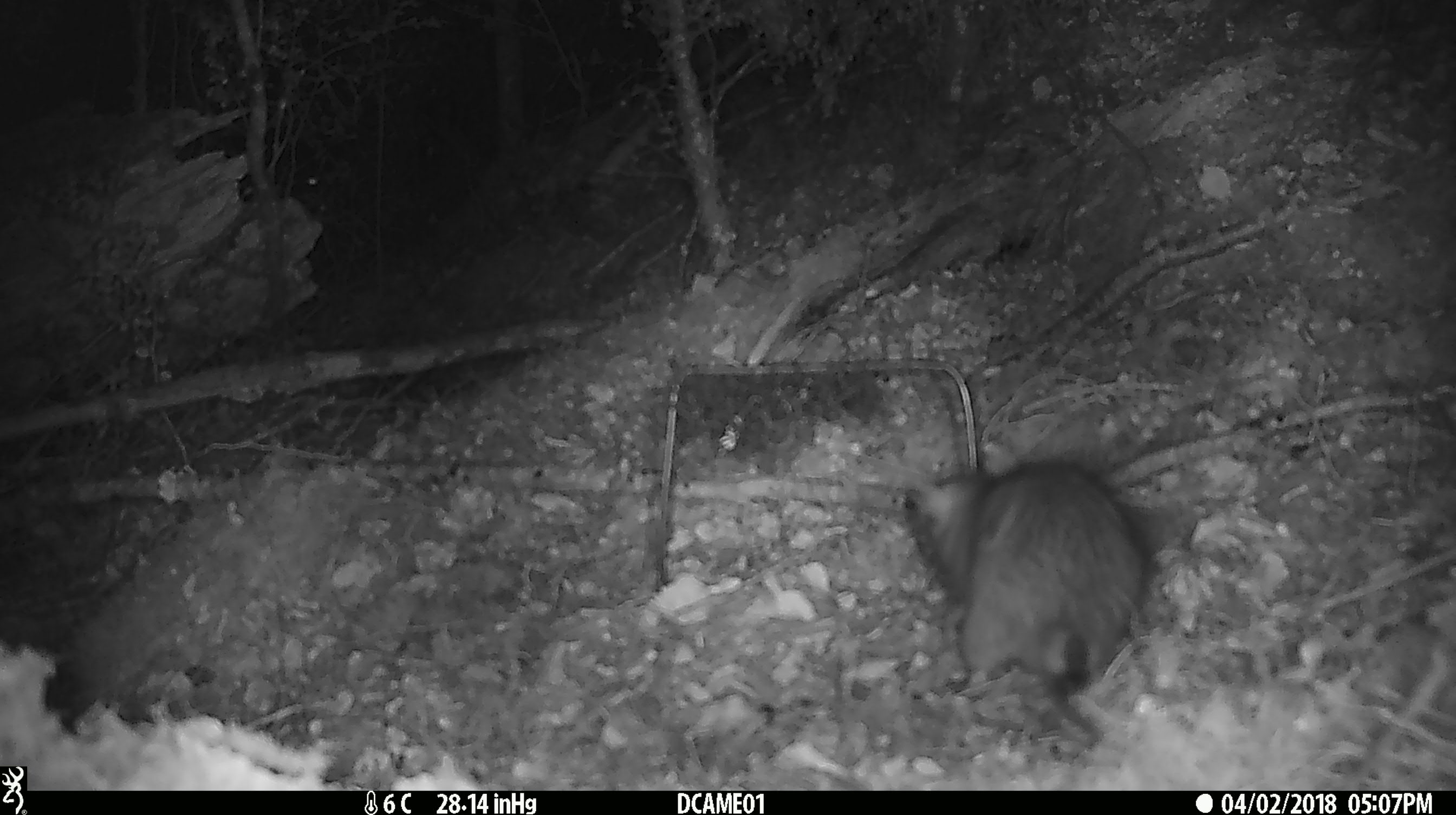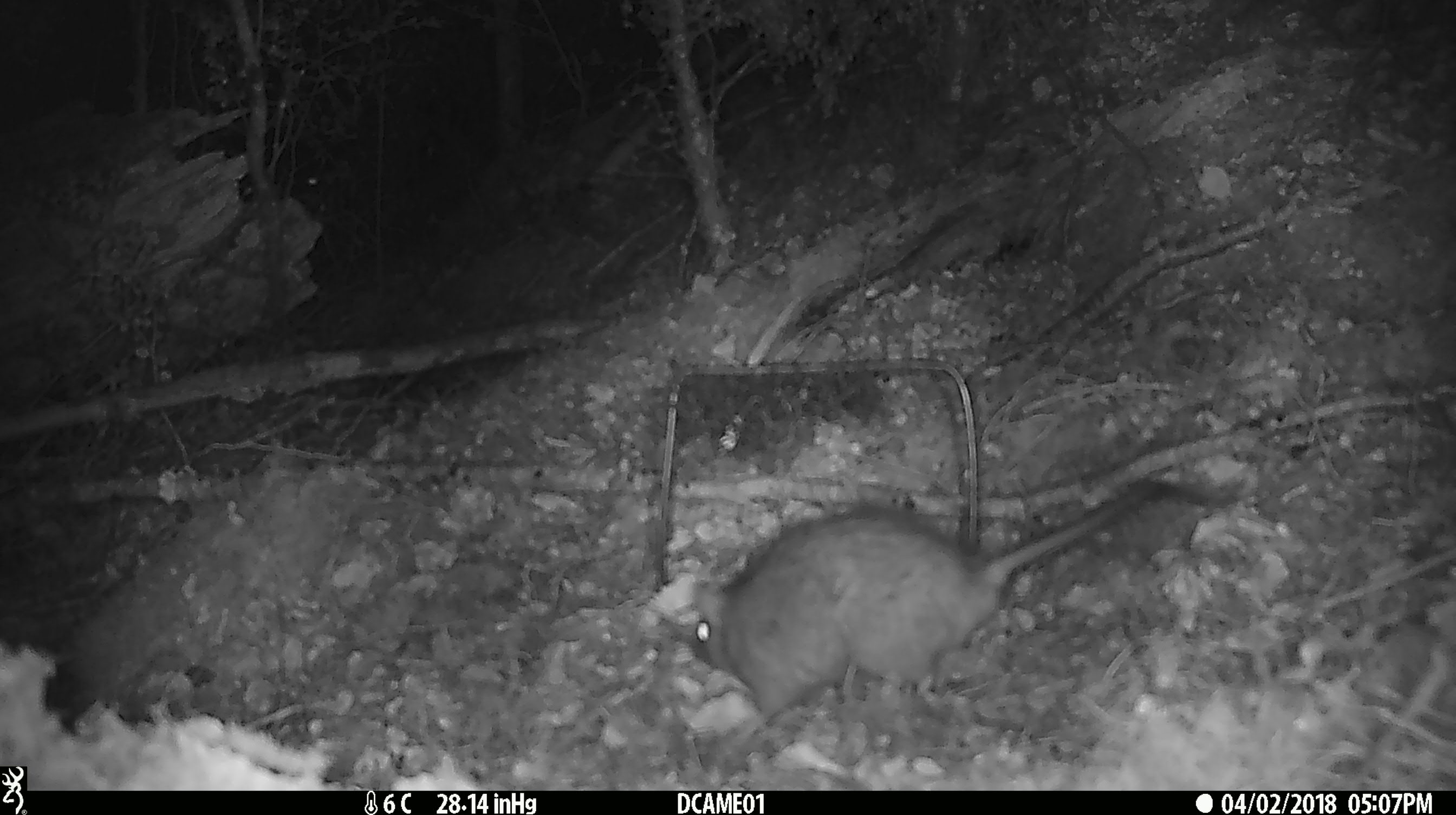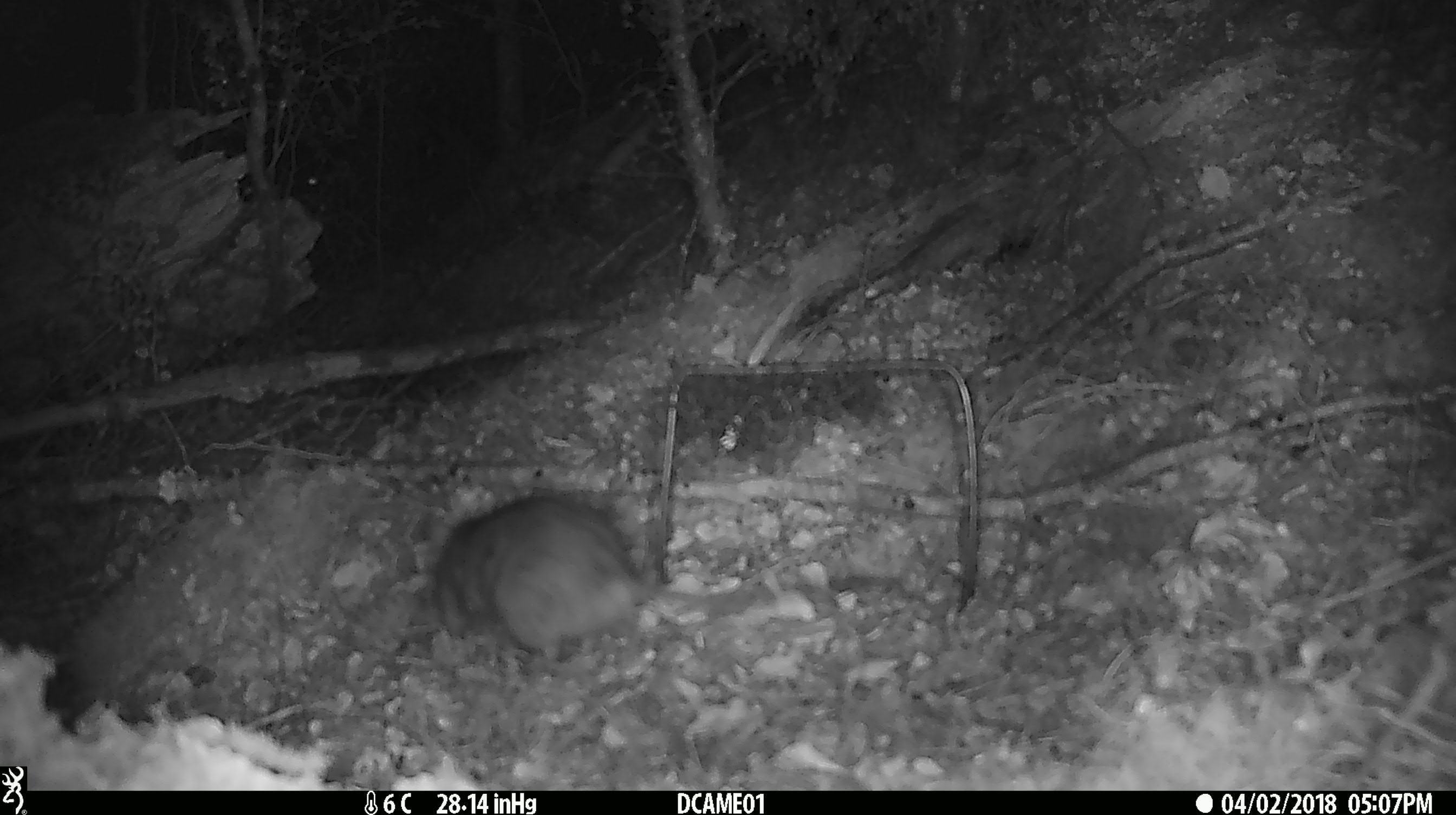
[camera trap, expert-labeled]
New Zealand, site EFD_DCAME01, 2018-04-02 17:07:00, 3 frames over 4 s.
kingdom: Animalia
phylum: Chordata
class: Mammalia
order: Rodentia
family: Muridae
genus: Rattus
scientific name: Rattus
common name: rat